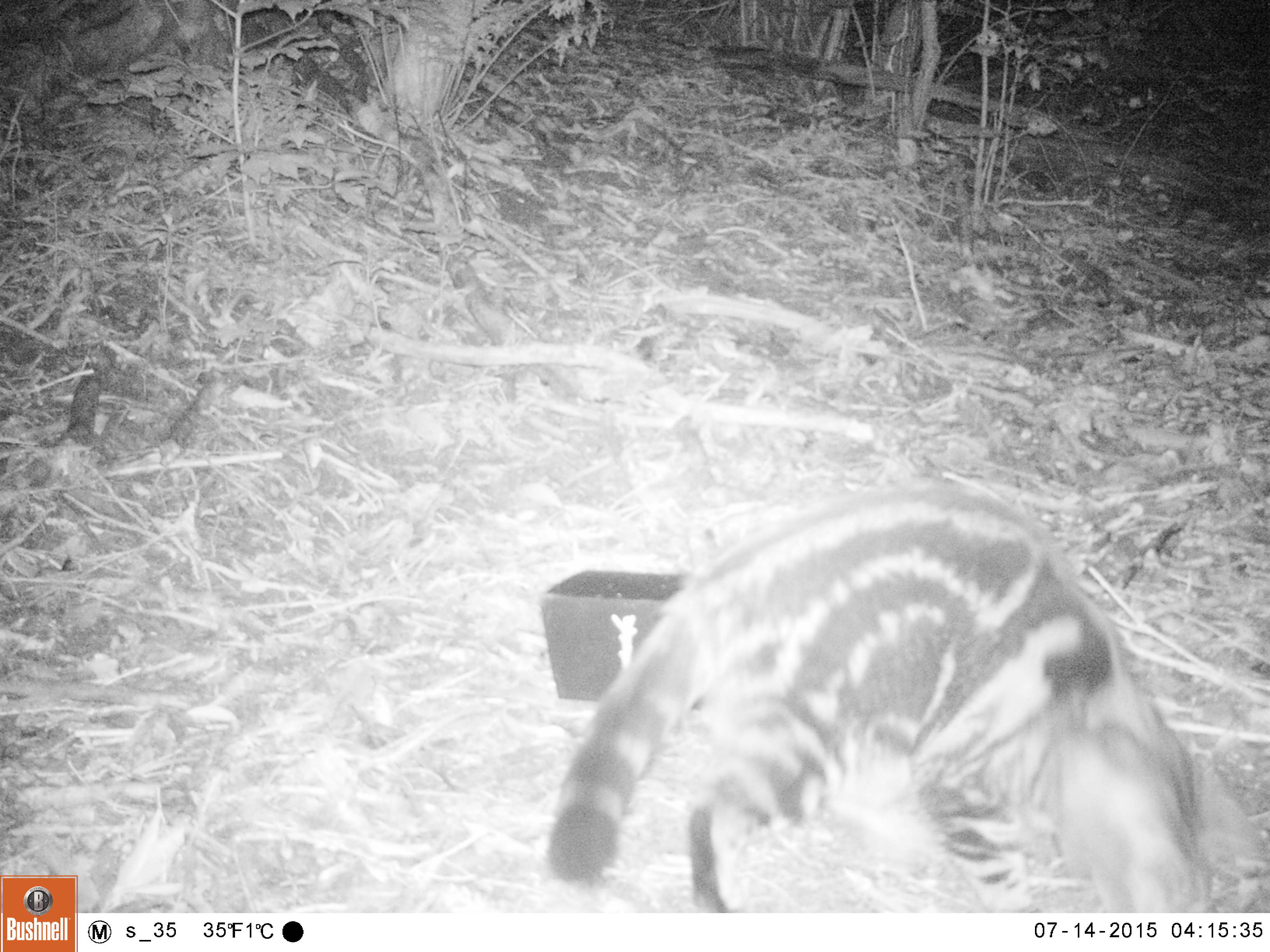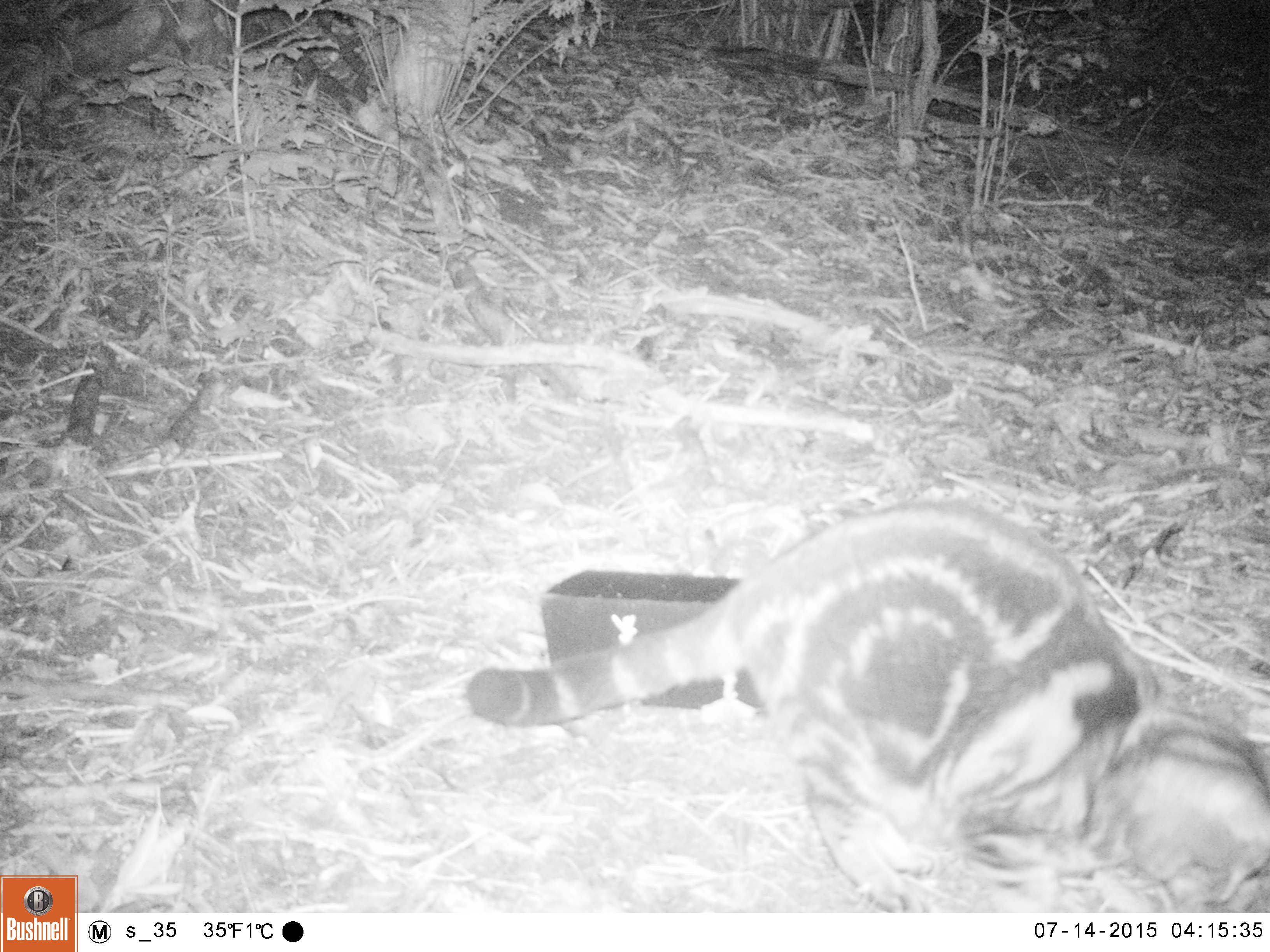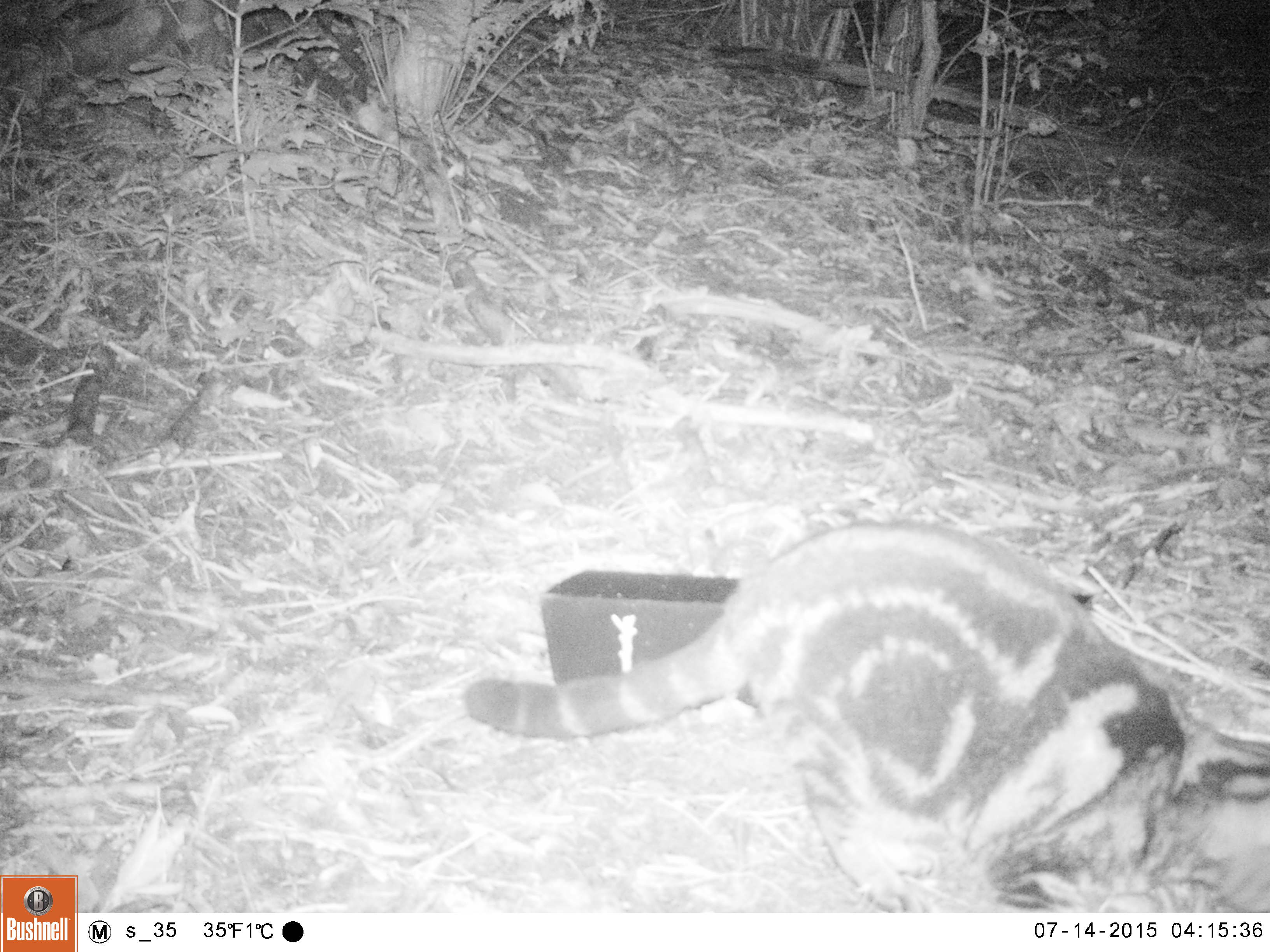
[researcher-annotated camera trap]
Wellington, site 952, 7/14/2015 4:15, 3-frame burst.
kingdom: Animalia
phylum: Chordata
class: Mammalia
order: Carnivora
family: Felidae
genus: Felis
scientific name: Felis catus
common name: cat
Cat (Felis catus).